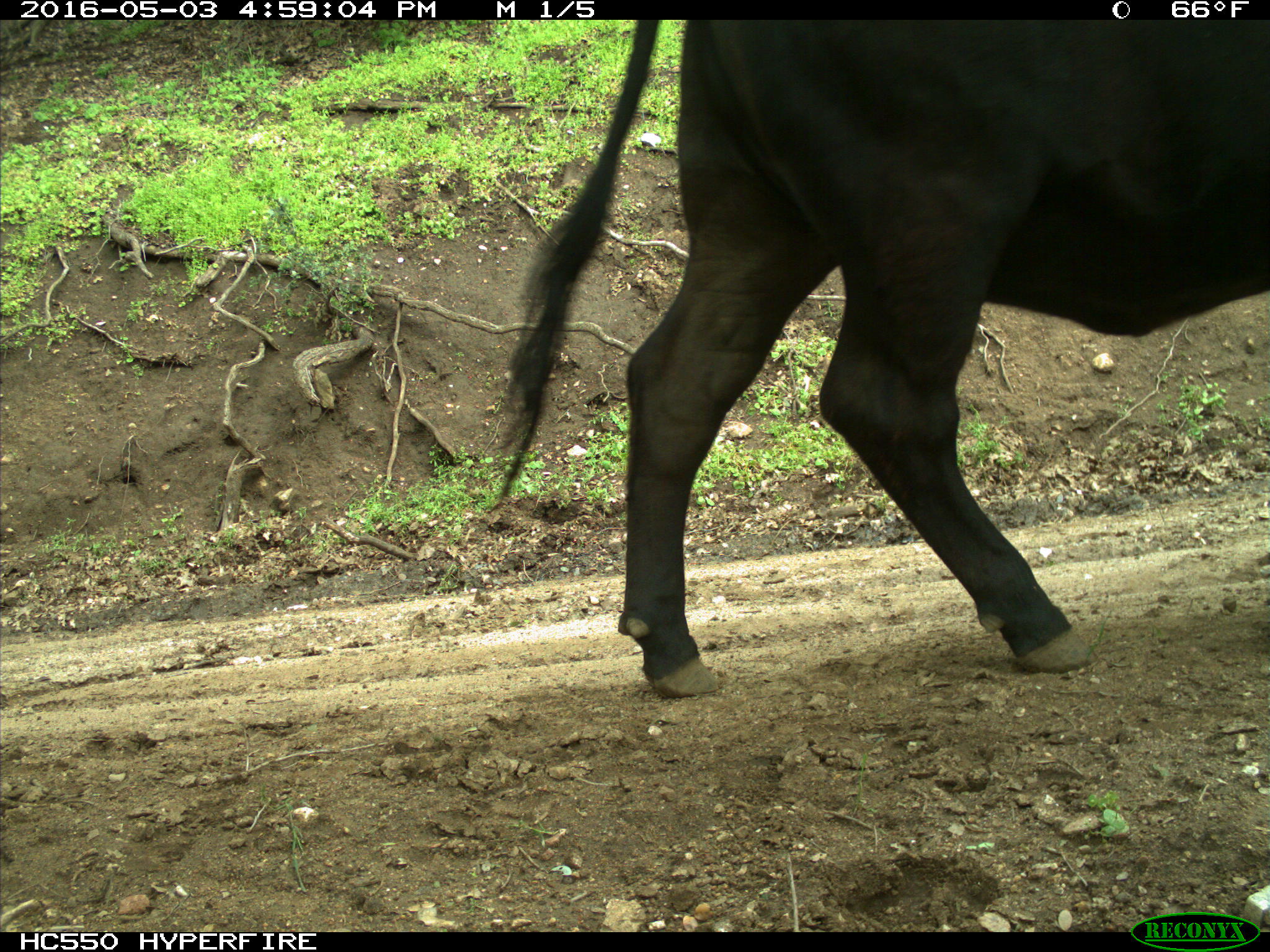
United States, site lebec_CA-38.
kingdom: Animalia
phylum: Chordata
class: Mammalia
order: Artiodactyla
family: Bovidae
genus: Bos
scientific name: Bos taurus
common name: domestic cow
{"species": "Bos taurus (domestic cow)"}